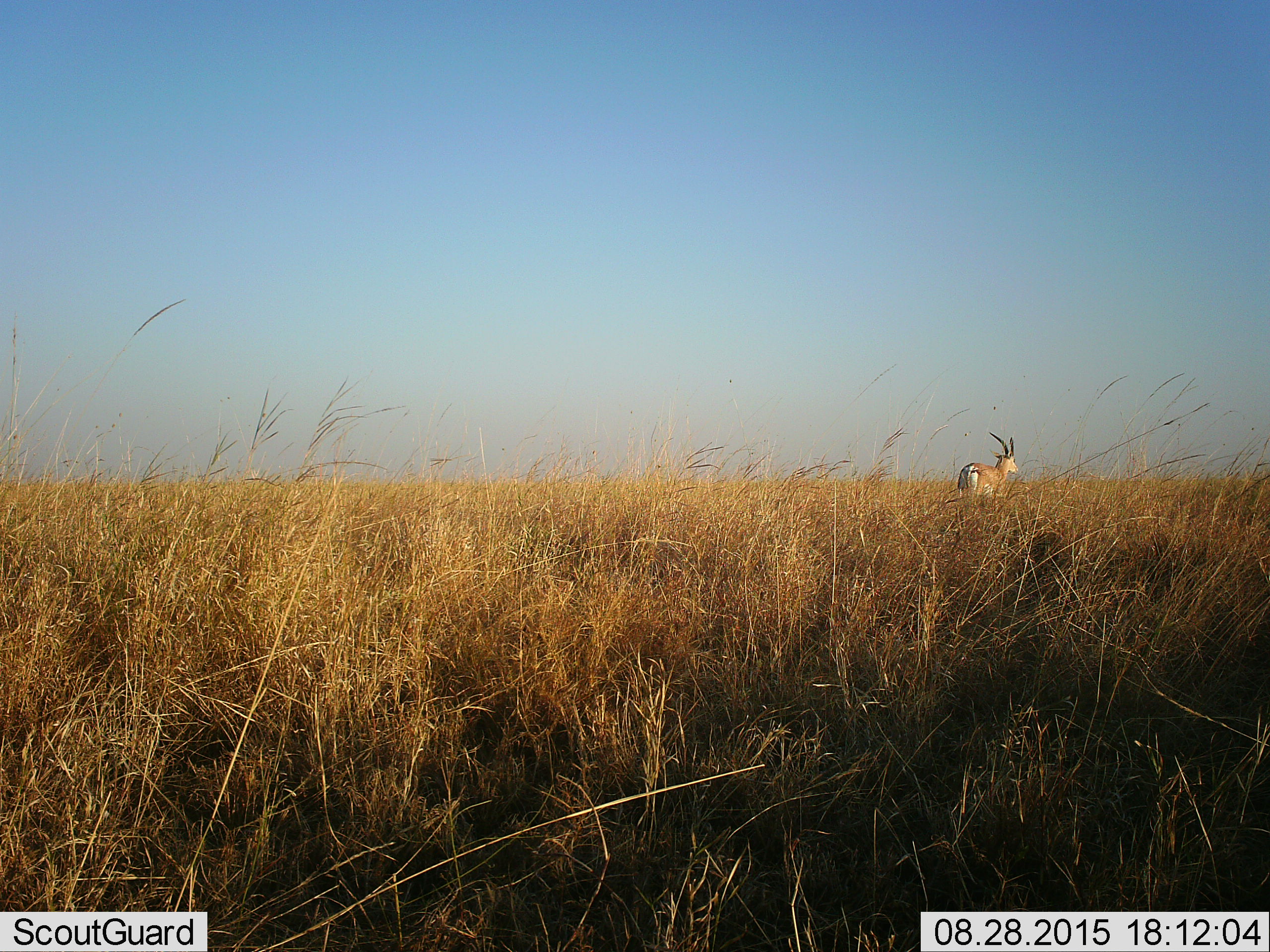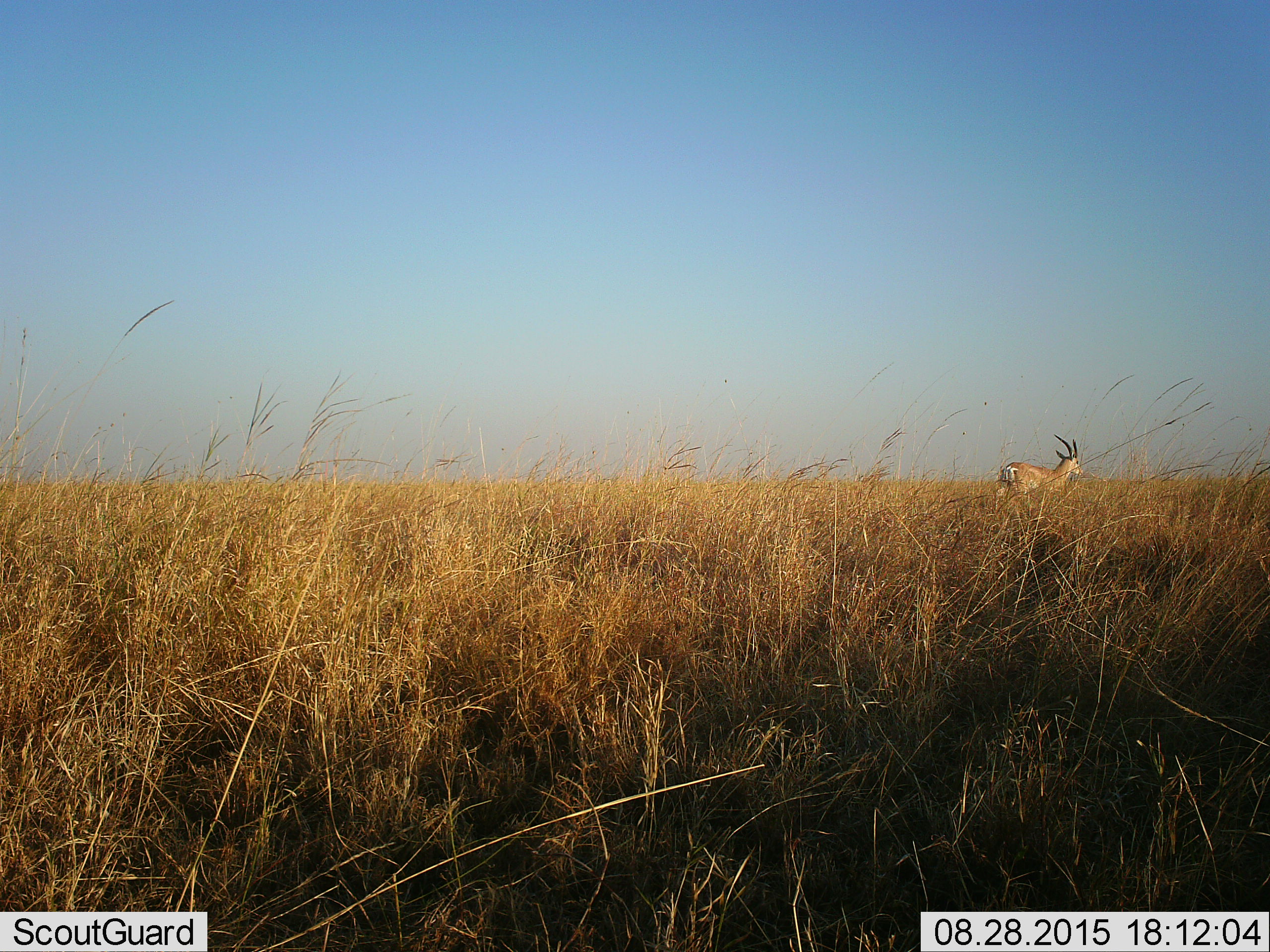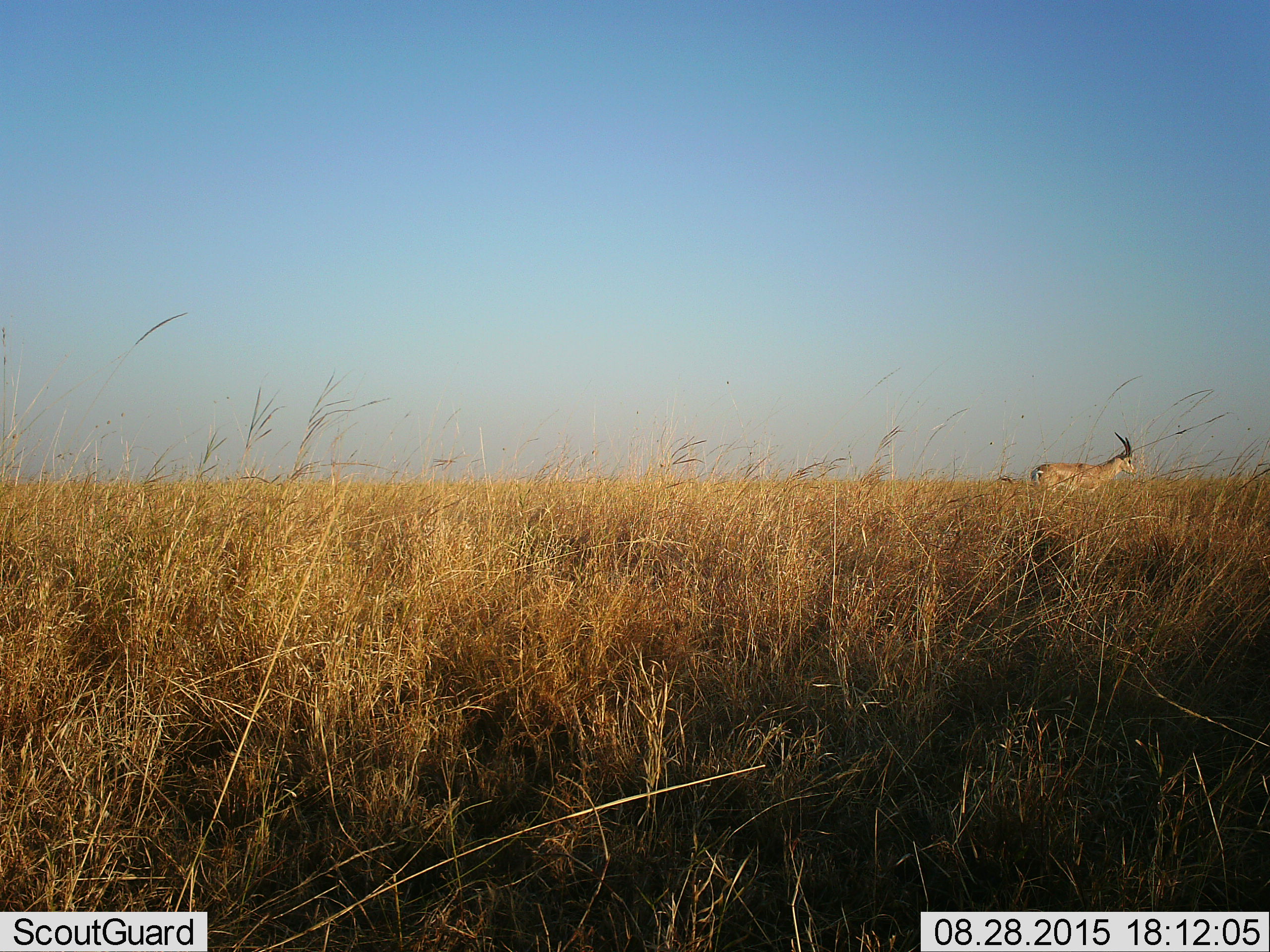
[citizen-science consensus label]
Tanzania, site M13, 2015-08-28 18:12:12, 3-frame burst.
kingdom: Animalia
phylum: Chordata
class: Mammalia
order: Artiodactyla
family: Bovidae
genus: Nanger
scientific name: Nanger granti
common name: grant's gazelle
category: gazellegrants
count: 1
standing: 40%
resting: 0%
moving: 60%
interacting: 0%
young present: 0%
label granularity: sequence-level